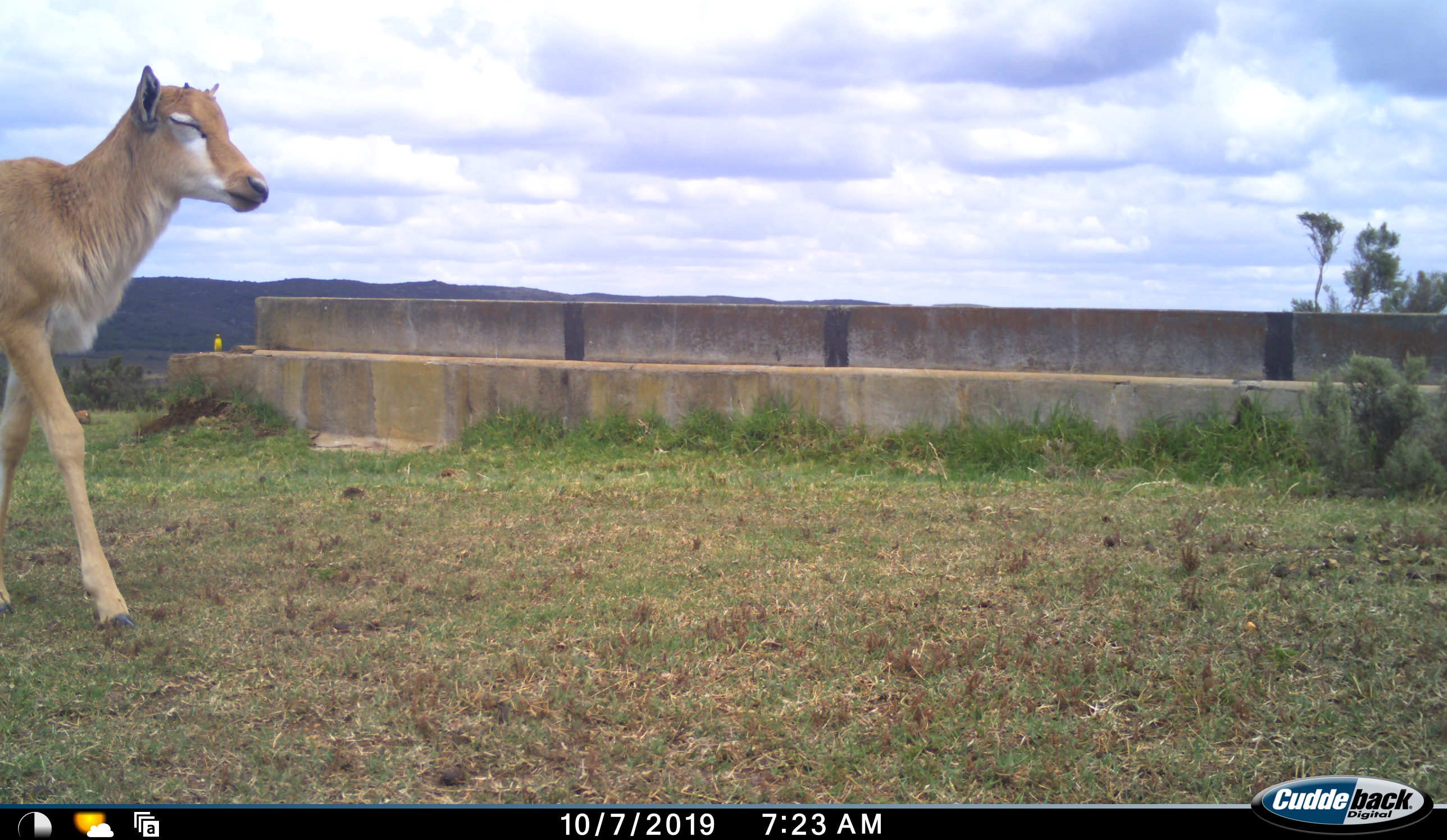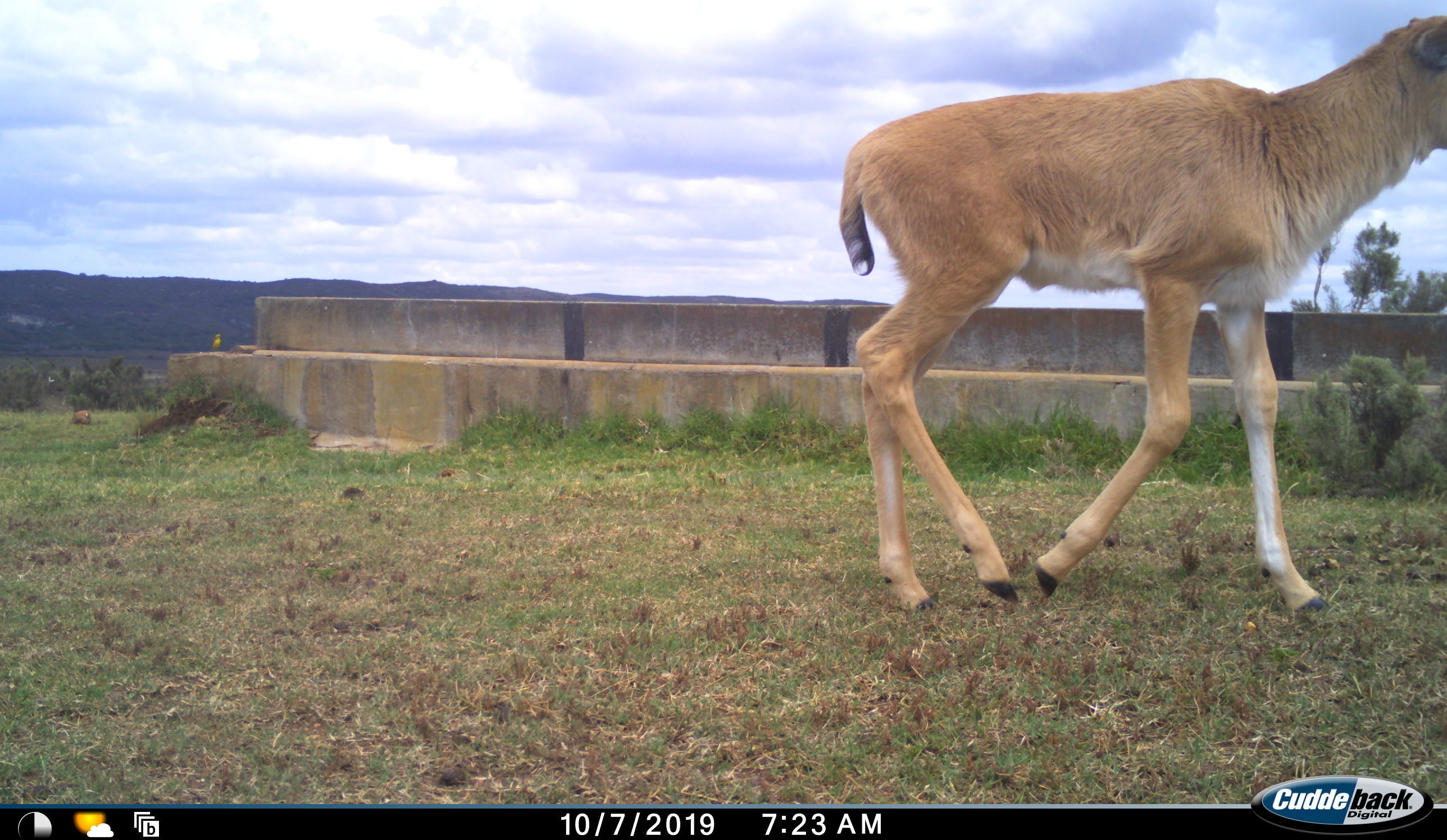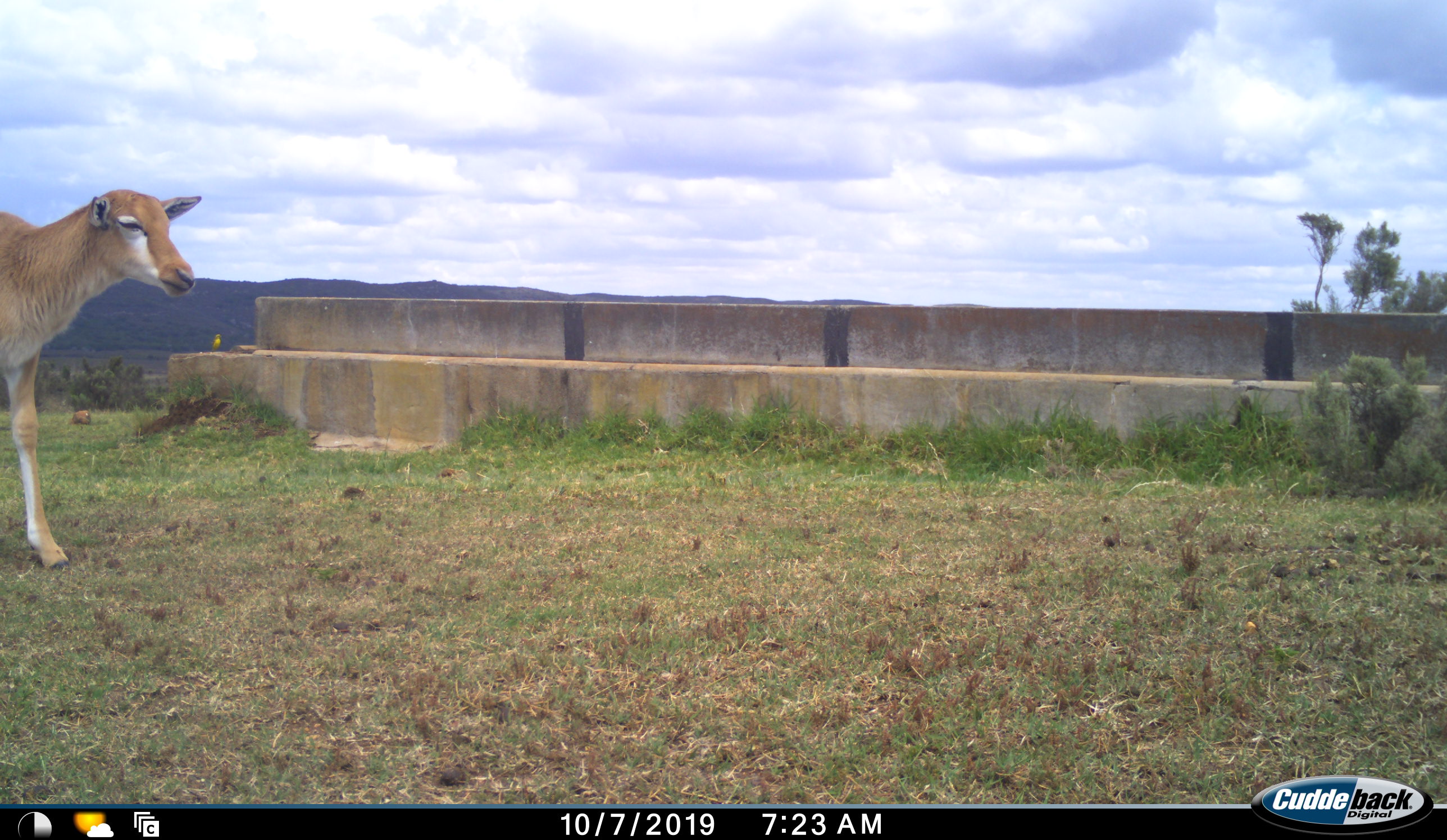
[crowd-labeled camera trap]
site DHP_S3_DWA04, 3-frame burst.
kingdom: Animalia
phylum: Chordata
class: Mammalia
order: Artiodactyla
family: Bovidae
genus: Damaliscus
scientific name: Damaliscus pygargus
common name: bontebok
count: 1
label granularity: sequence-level